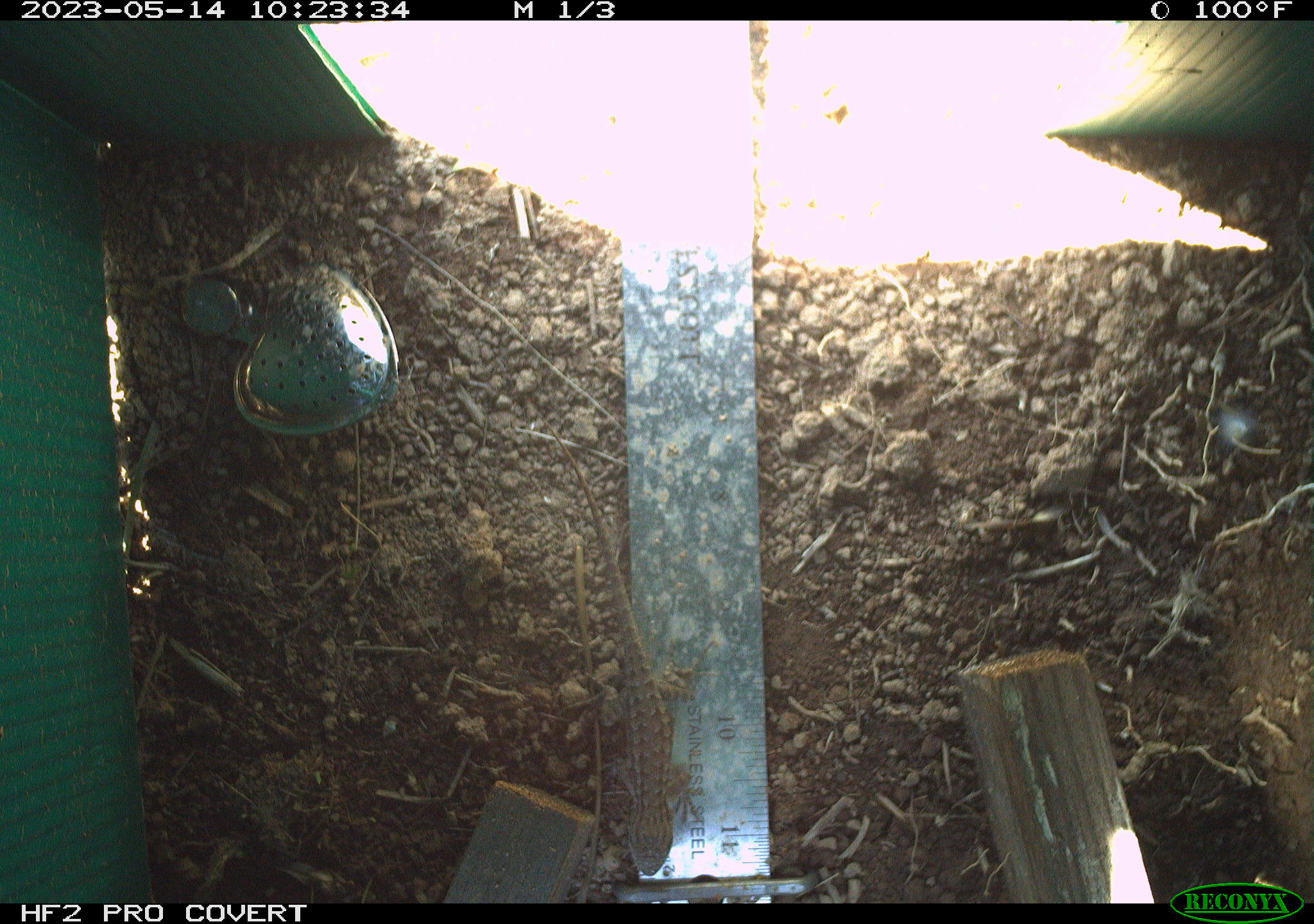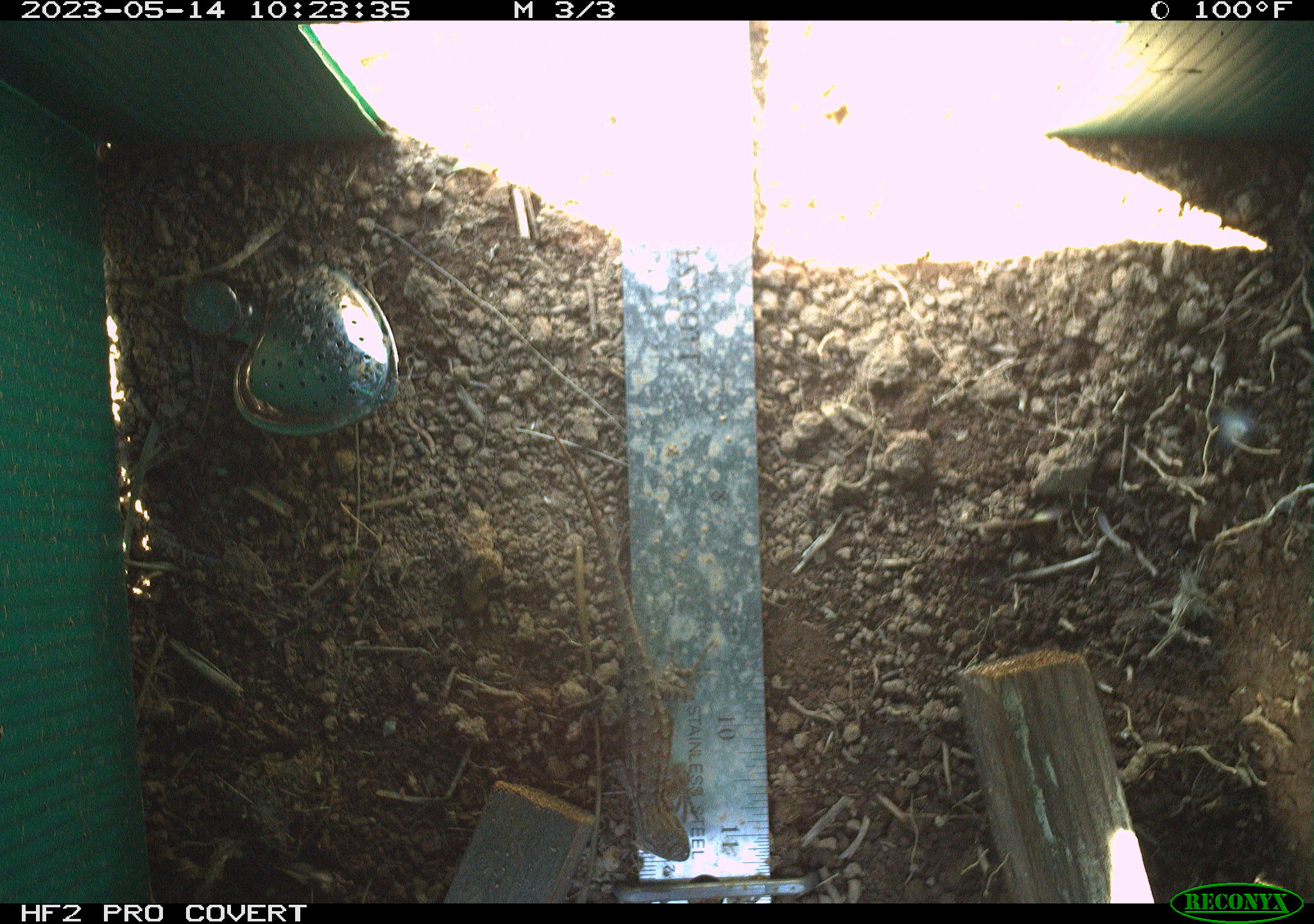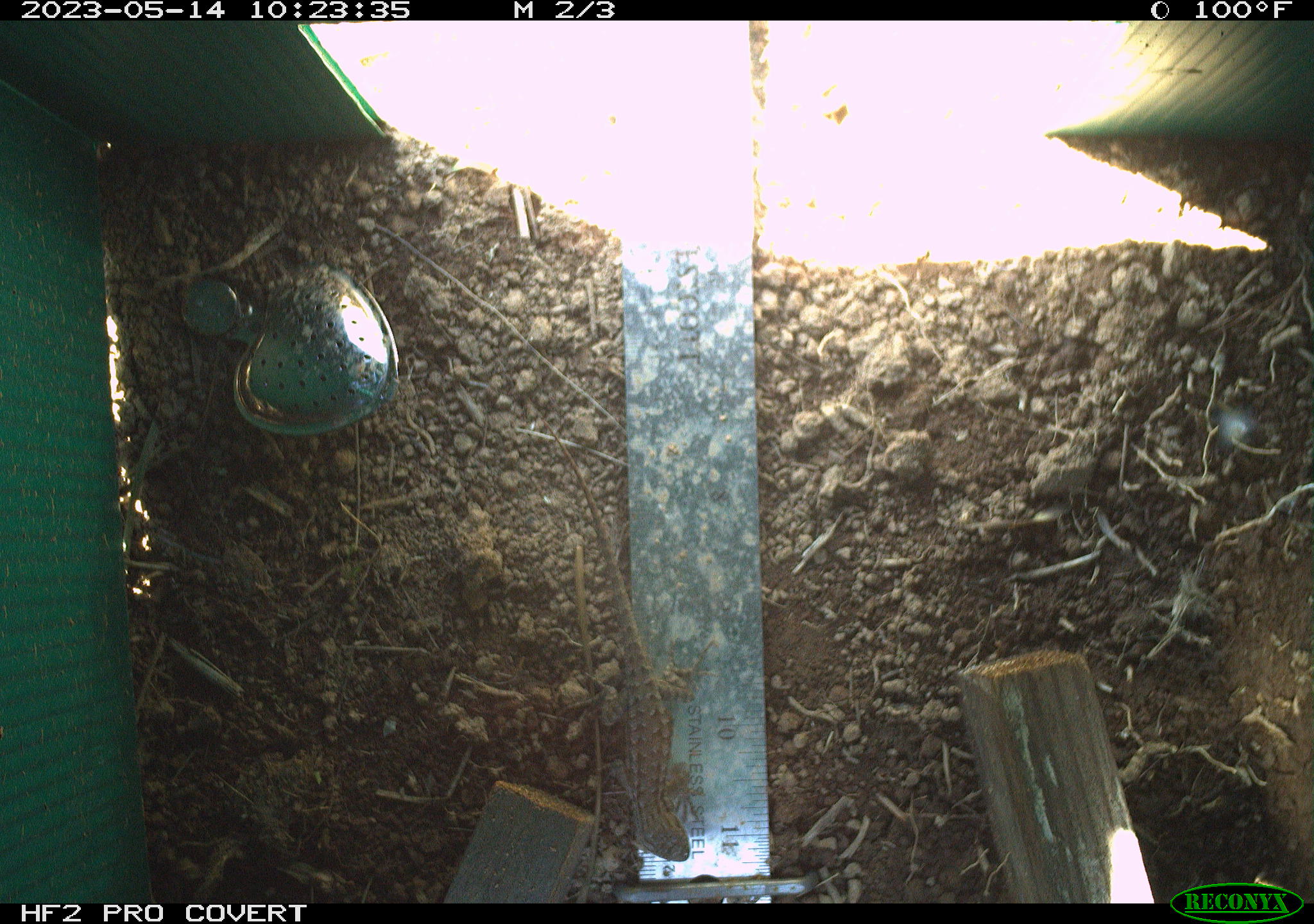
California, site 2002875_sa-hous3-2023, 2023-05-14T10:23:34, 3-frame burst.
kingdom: Animalia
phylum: Chordata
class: Reptilia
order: Squamata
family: Phrynosomatidae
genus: Sceloporus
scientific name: Sceloporus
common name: spiny lizards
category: sceloporus species